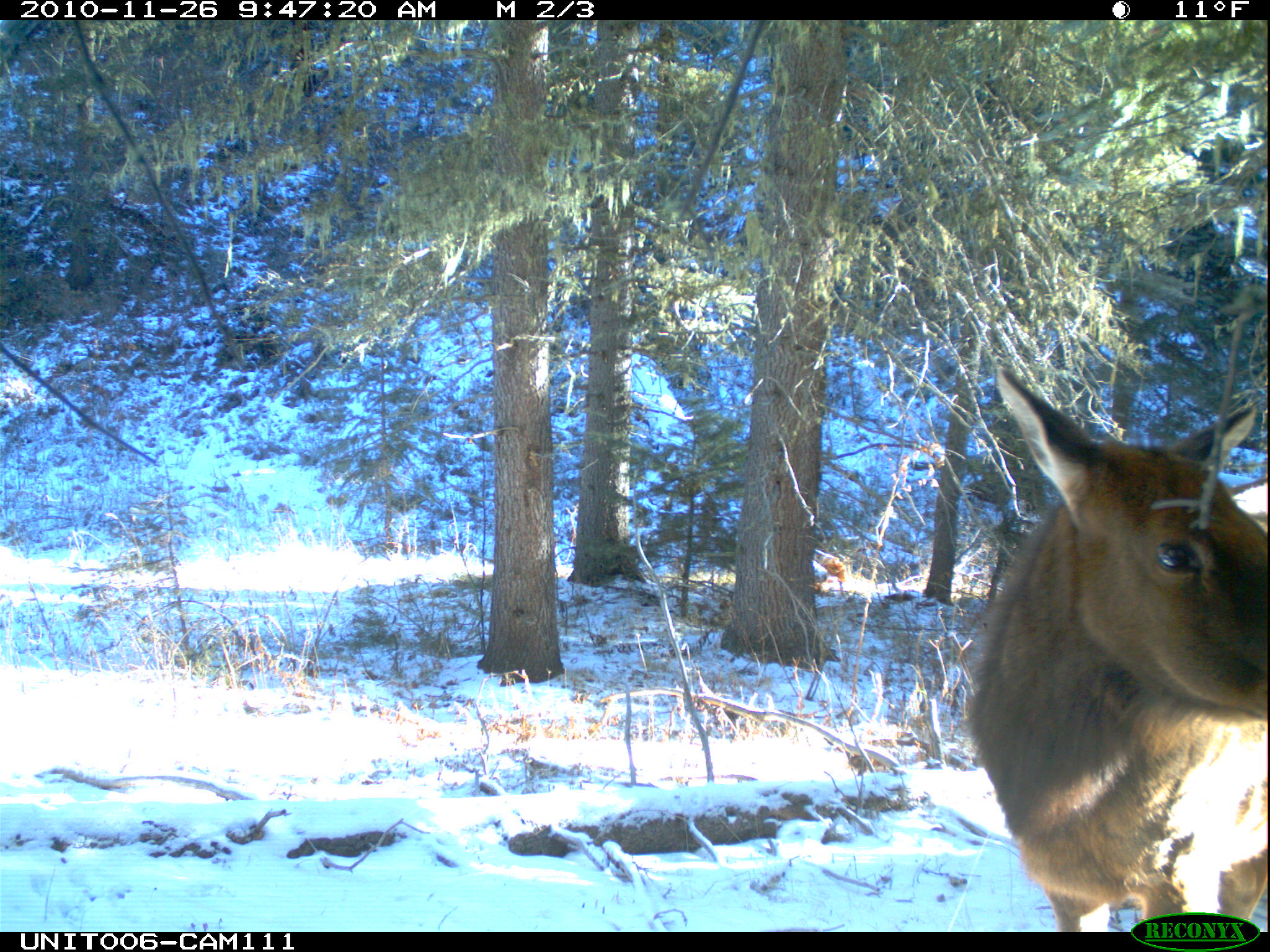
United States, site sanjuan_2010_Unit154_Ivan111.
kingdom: Animalia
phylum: Chordata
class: Mammalia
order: Artiodactyla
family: Cervidae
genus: Cervus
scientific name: Cervus elaphus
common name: red deer